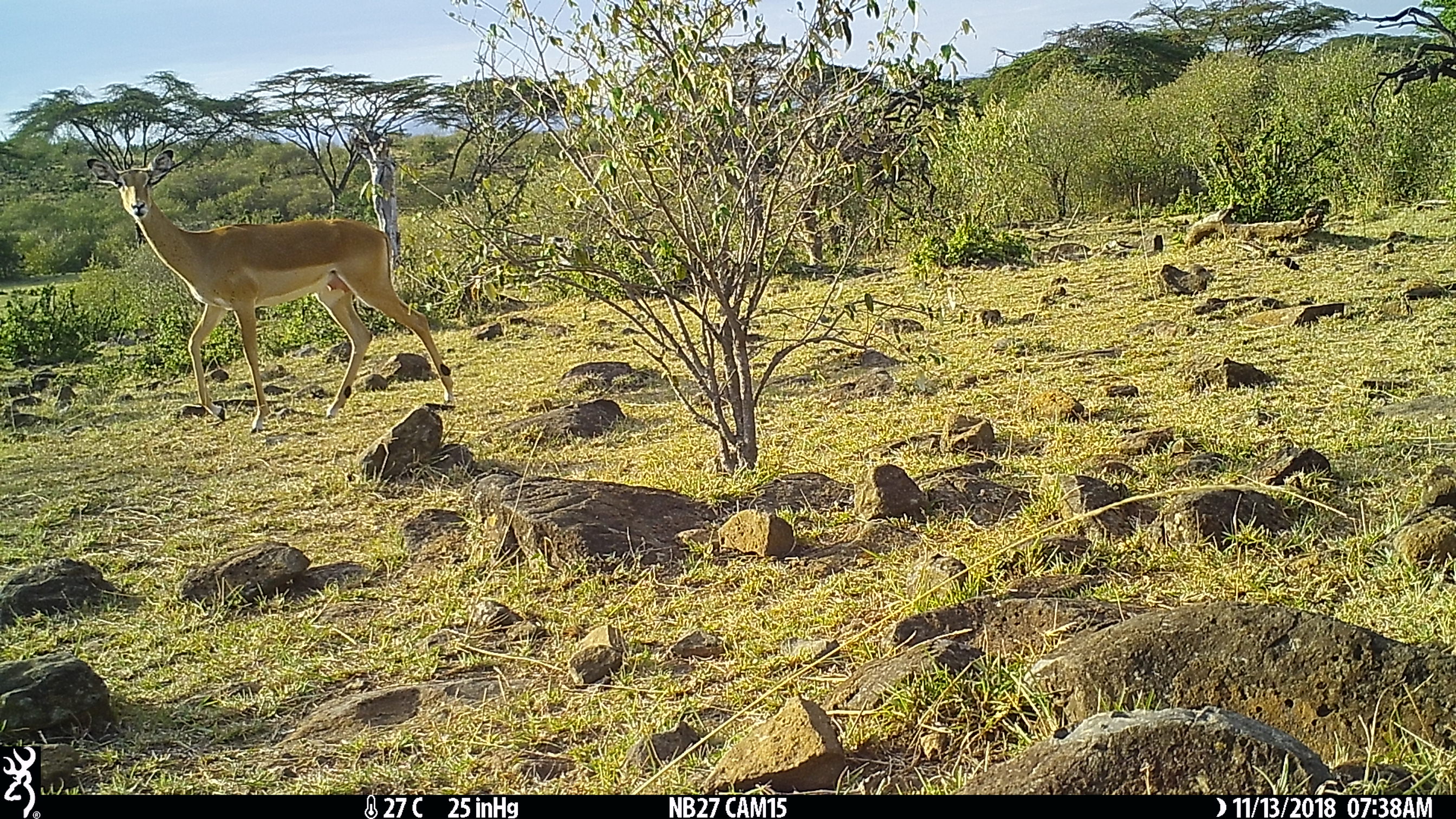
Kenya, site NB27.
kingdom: Animalia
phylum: Chordata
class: Mammalia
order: Artiodactyla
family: Bovidae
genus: Aepyceros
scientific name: Aepyceros melampus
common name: impala